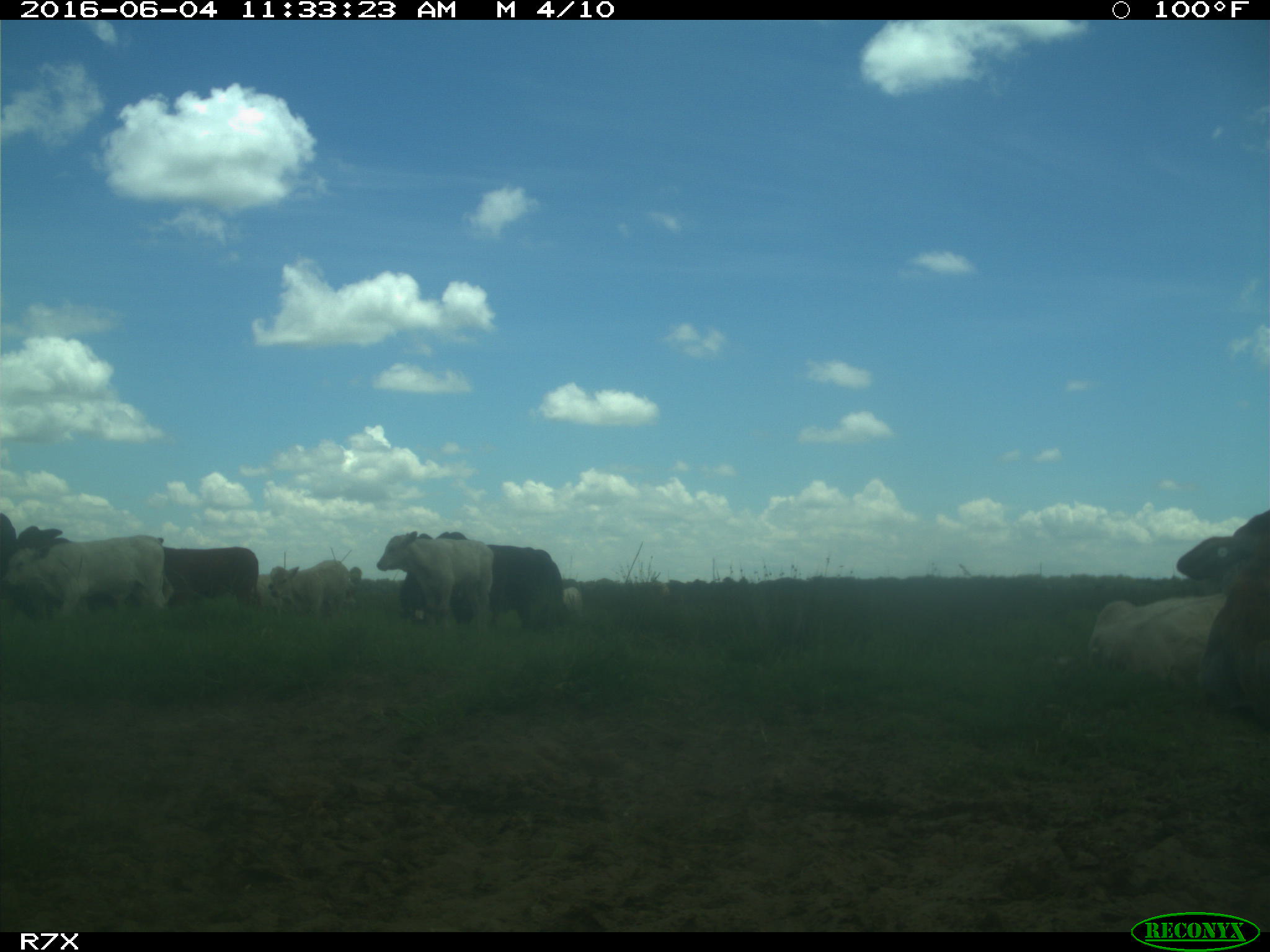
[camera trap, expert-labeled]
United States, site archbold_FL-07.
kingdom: Animalia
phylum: Chordata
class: Mammalia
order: Artiodactyla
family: Bovidae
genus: Bos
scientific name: Bos taurus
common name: domestic cow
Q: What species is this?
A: Bos taurus (domestic cow).